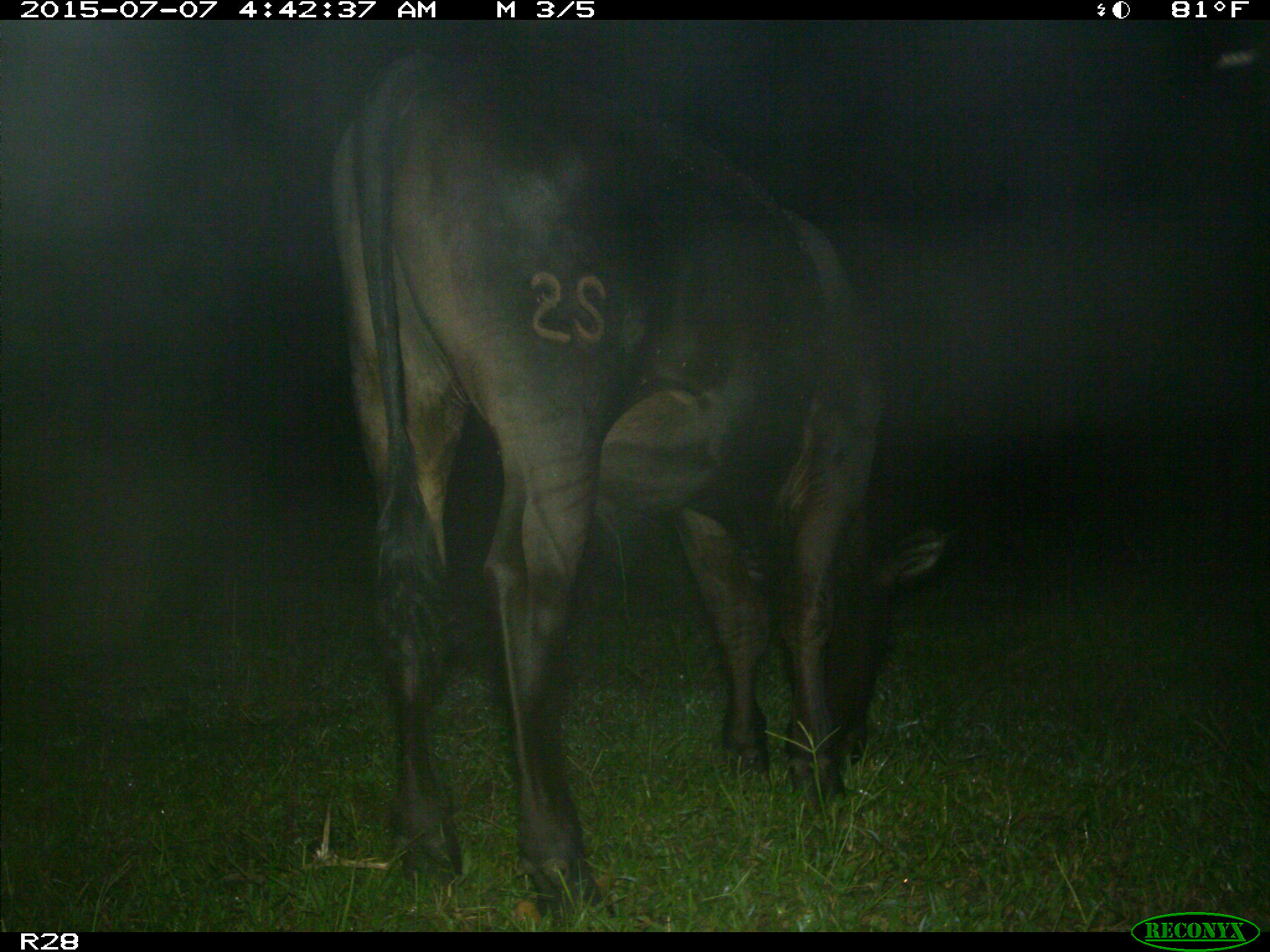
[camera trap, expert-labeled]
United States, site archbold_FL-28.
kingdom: Animalia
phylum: Chordata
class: Mammalia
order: Artiodactyla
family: Bovidae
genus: Bos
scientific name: Bos taurus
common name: domestic cow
Bos taurus (domestic cow).